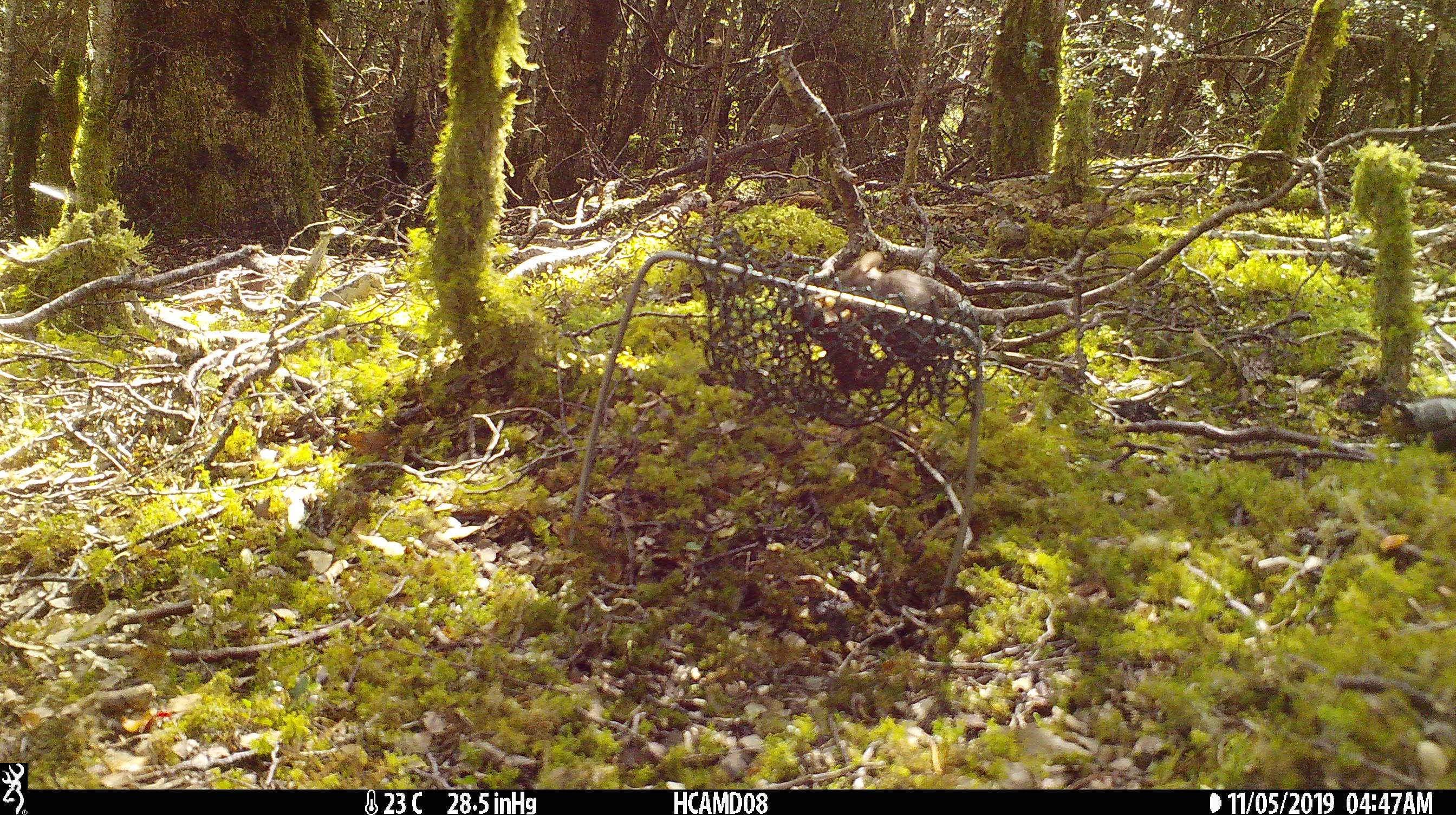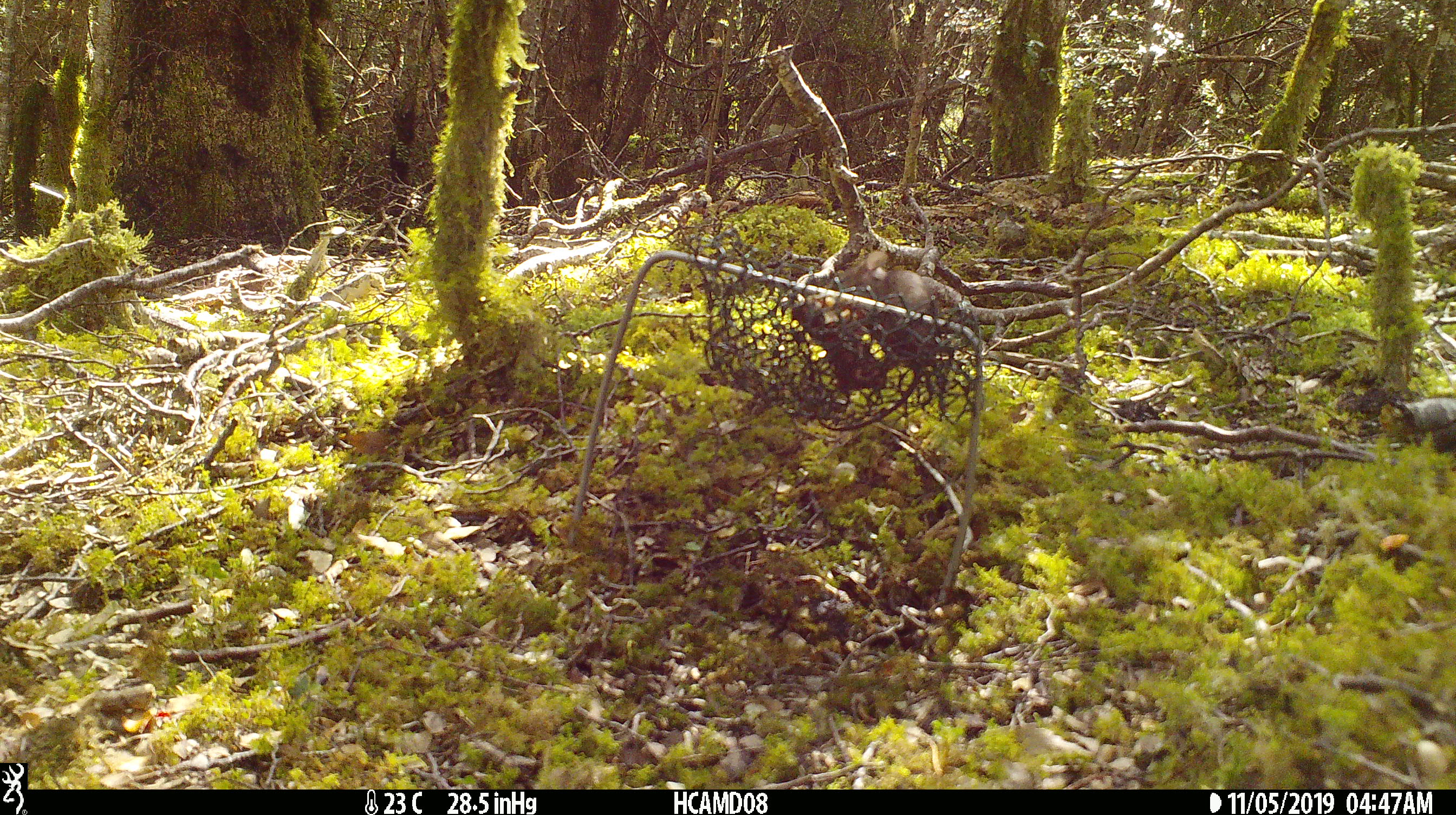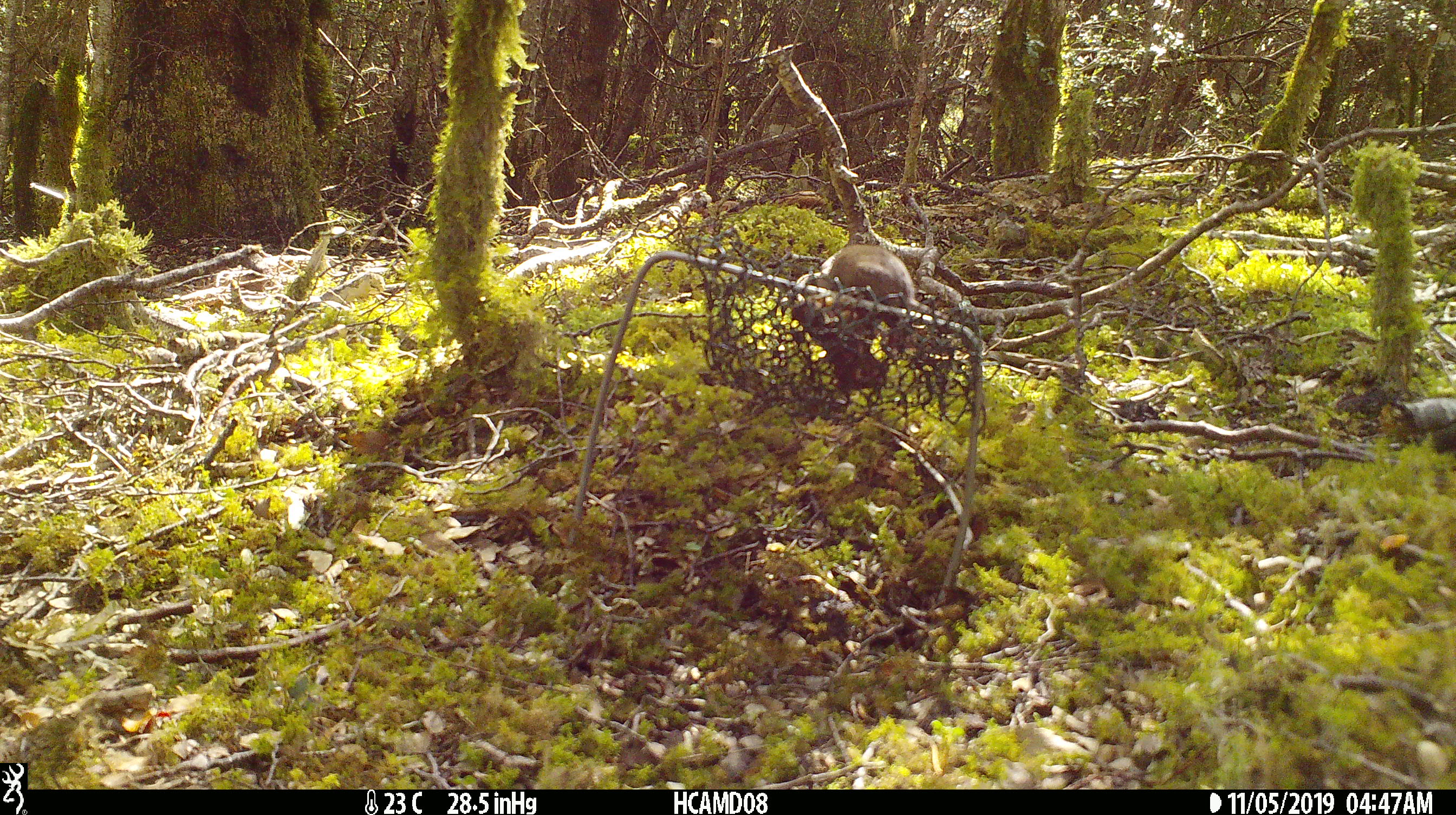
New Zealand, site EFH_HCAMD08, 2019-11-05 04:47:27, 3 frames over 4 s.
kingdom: Animalia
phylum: Chordata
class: Mammalia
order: Rodentia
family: Muridae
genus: Mus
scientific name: Mus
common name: mouse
Mouse (Mus).